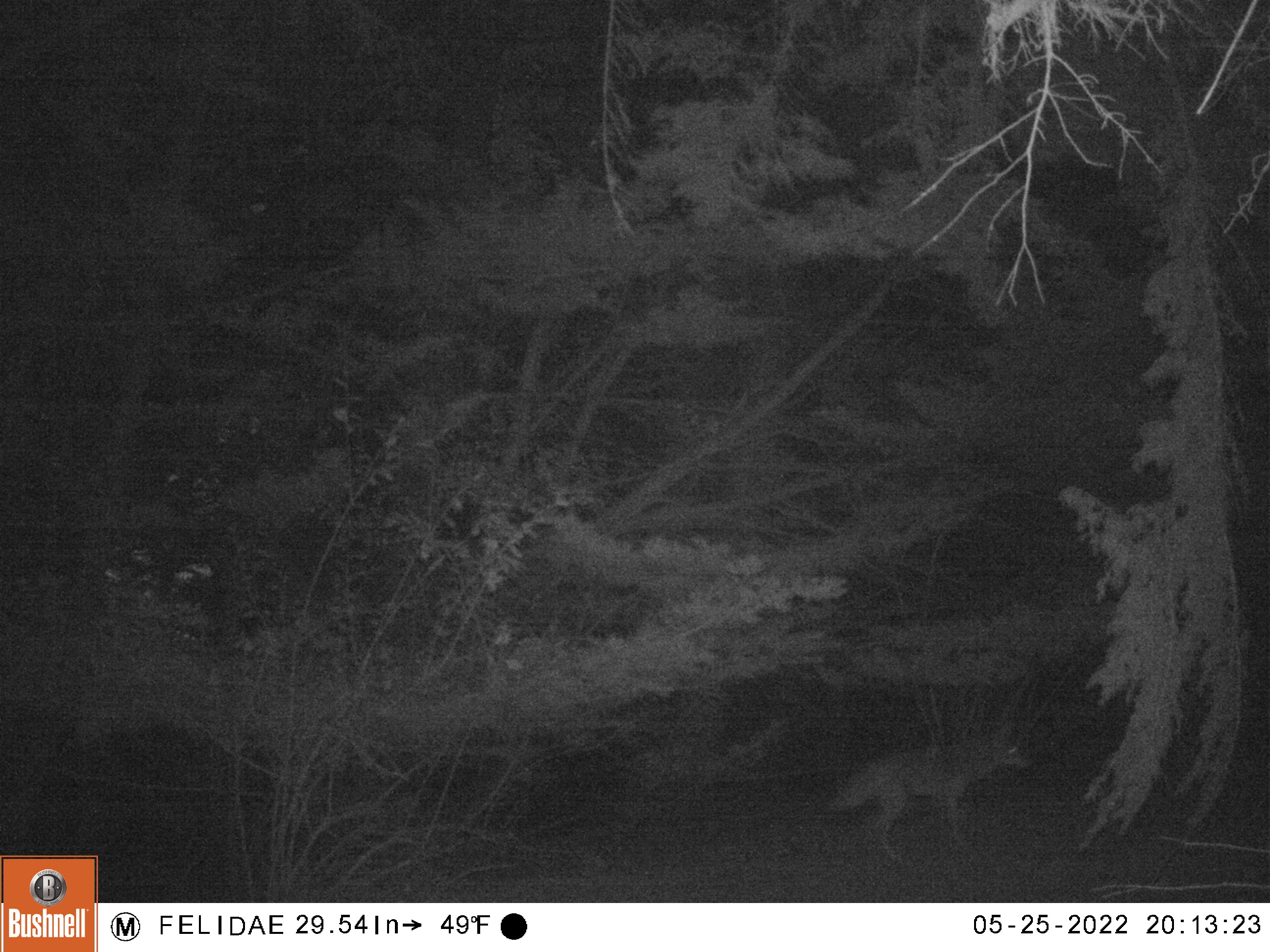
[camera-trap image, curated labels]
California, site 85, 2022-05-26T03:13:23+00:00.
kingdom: Animalia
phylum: Chordata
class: Mammalia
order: Carnivora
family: Canidae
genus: Canis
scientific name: Canis latrans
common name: coyote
Coyote (Canis latrans).